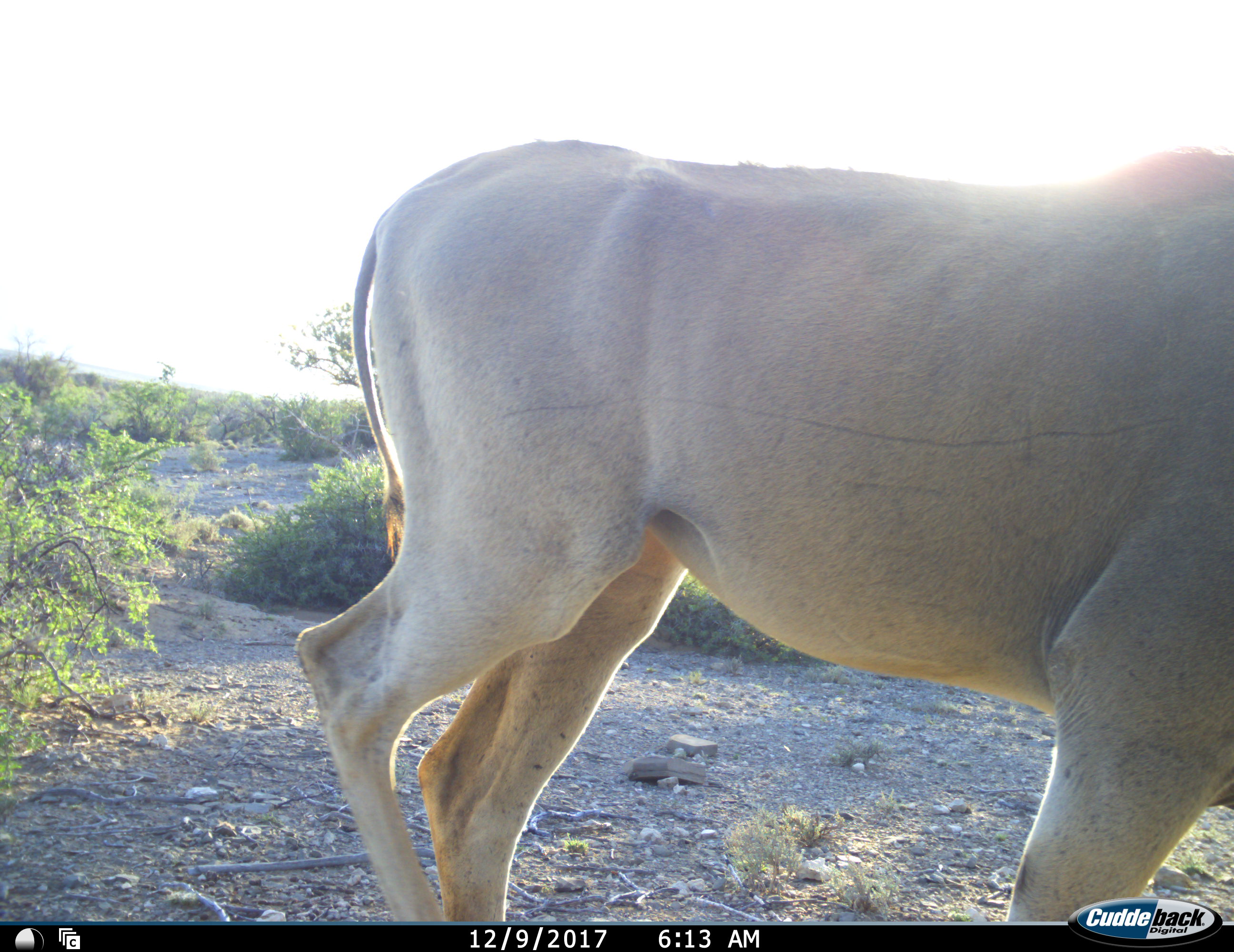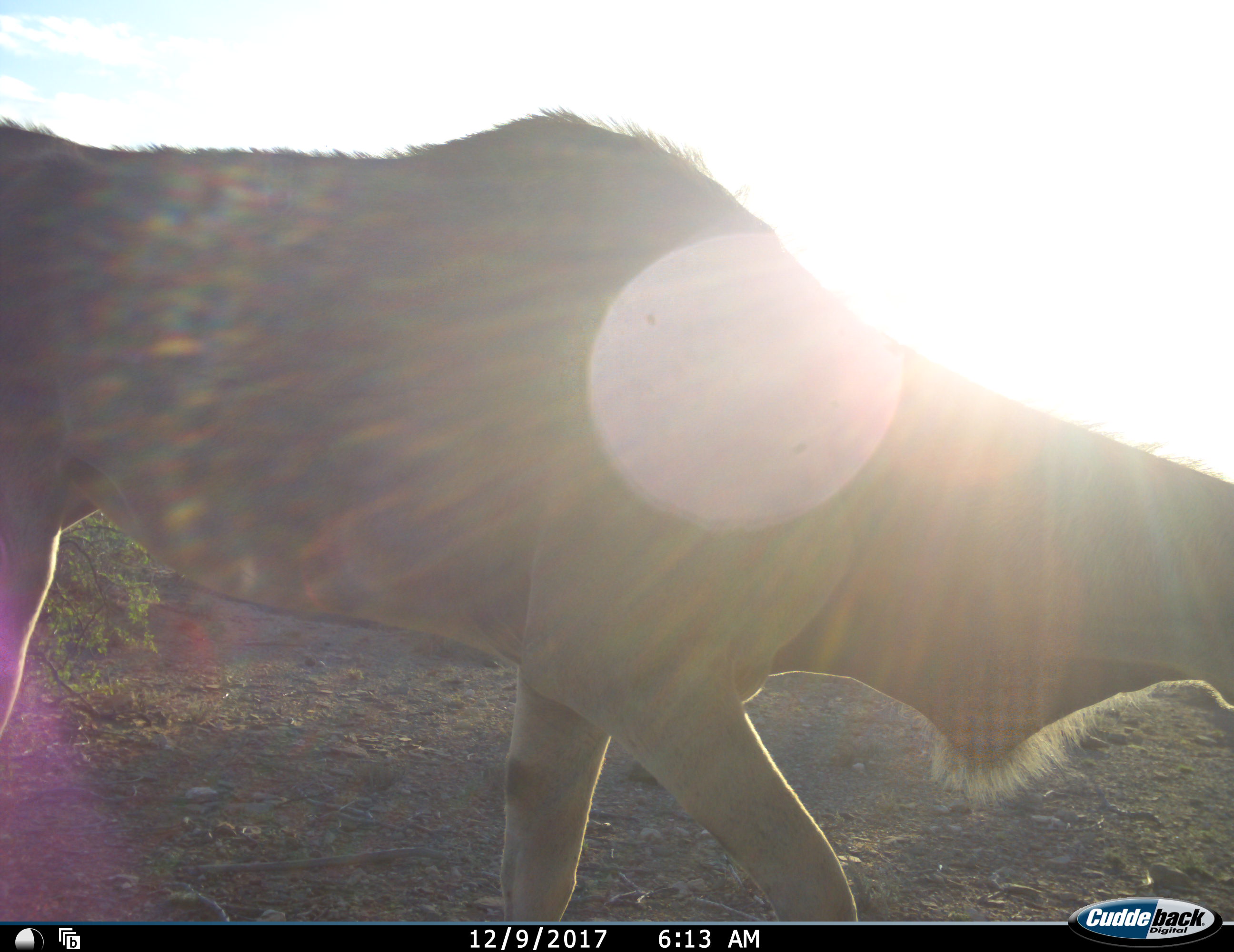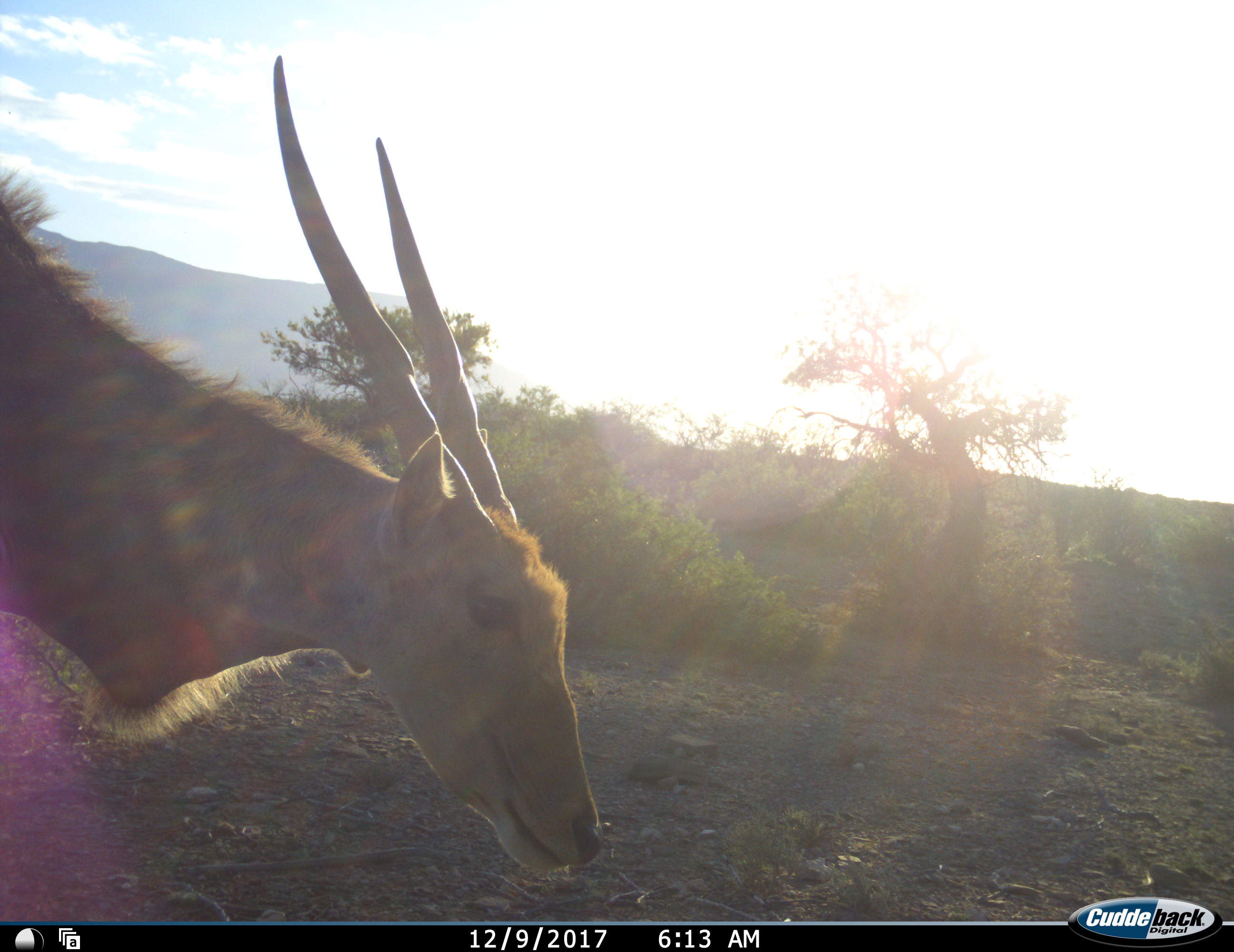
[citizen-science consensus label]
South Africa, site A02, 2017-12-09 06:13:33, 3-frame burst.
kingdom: Animalia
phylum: Chordata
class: Mammalia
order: Artiodactyla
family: Bovidae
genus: Tragelaphus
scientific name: Tragelaphus oryx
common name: eland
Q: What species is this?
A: Eland (Tragelaphus oryx).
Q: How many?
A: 1.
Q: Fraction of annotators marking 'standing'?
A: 10%.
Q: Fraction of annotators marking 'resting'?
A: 0%.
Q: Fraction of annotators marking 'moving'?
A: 100%.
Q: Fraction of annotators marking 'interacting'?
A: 0%.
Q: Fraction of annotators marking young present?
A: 0%.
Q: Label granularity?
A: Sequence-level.